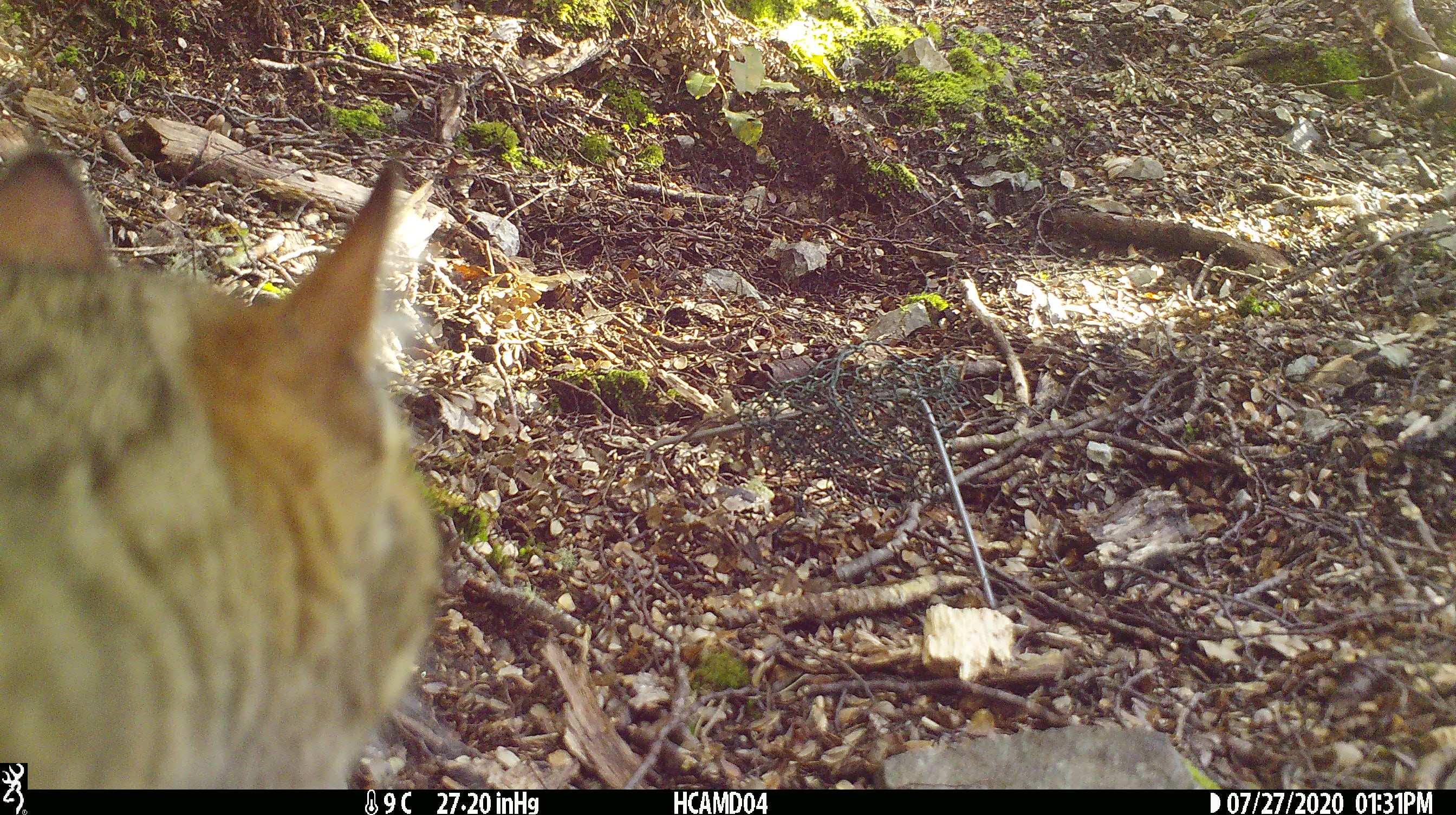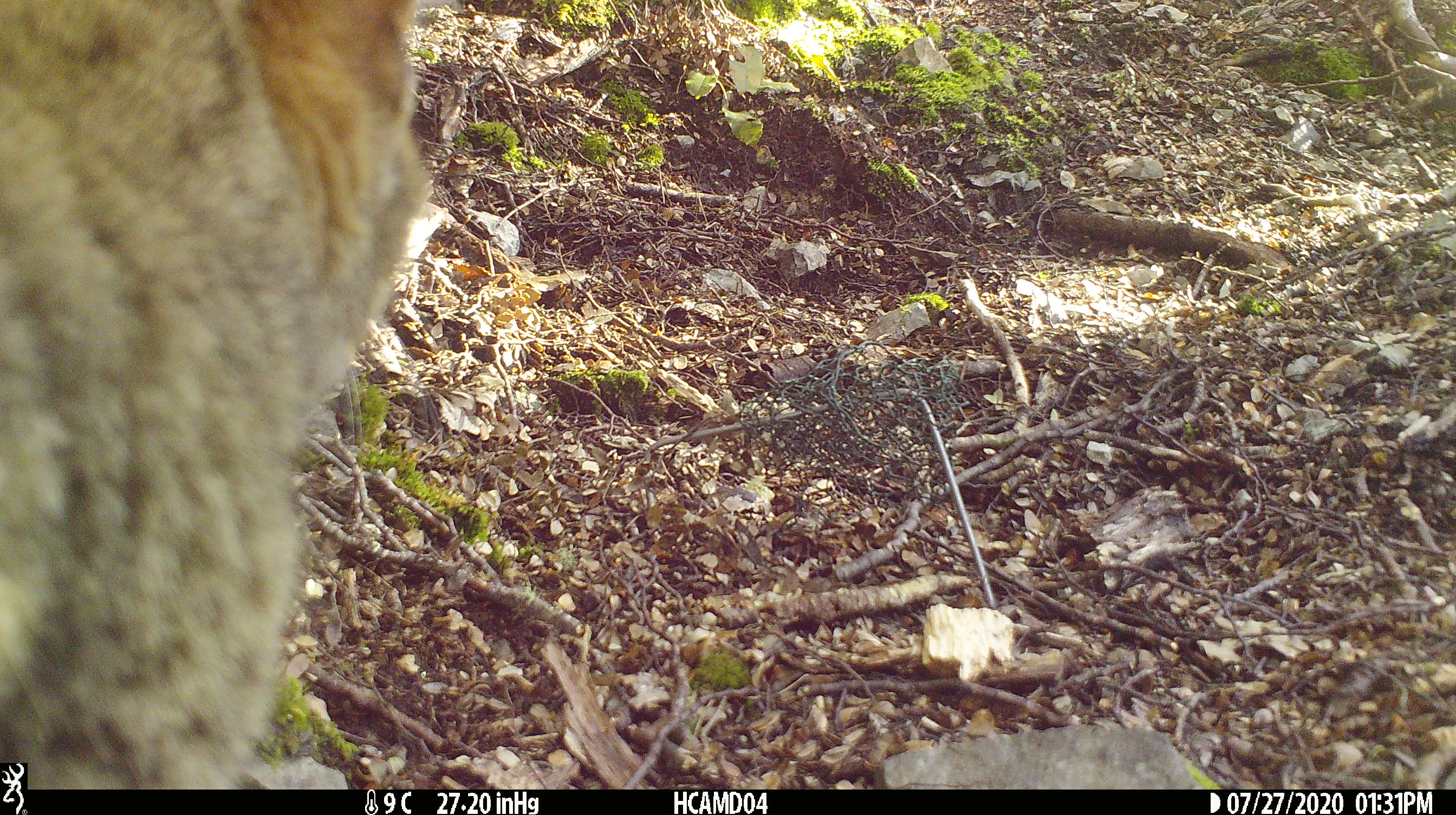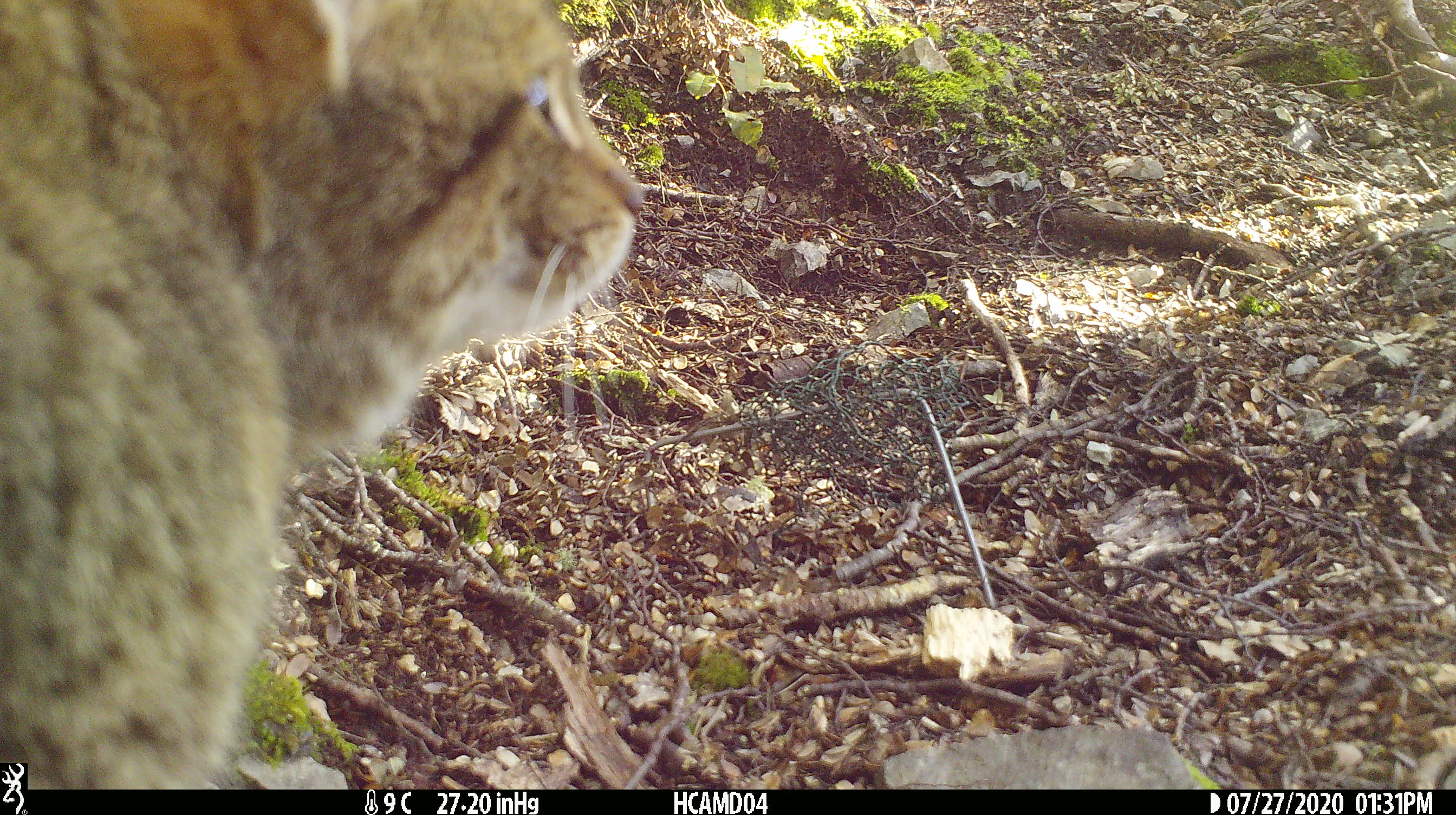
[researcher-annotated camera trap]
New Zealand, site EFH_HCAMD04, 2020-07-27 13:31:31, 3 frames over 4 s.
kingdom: Animalia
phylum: Chordata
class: Mammalia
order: Carnivora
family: Felidae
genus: Felis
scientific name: Felis catus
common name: domestic cat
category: cat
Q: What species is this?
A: Cat (domestic cat) (Felis catus).